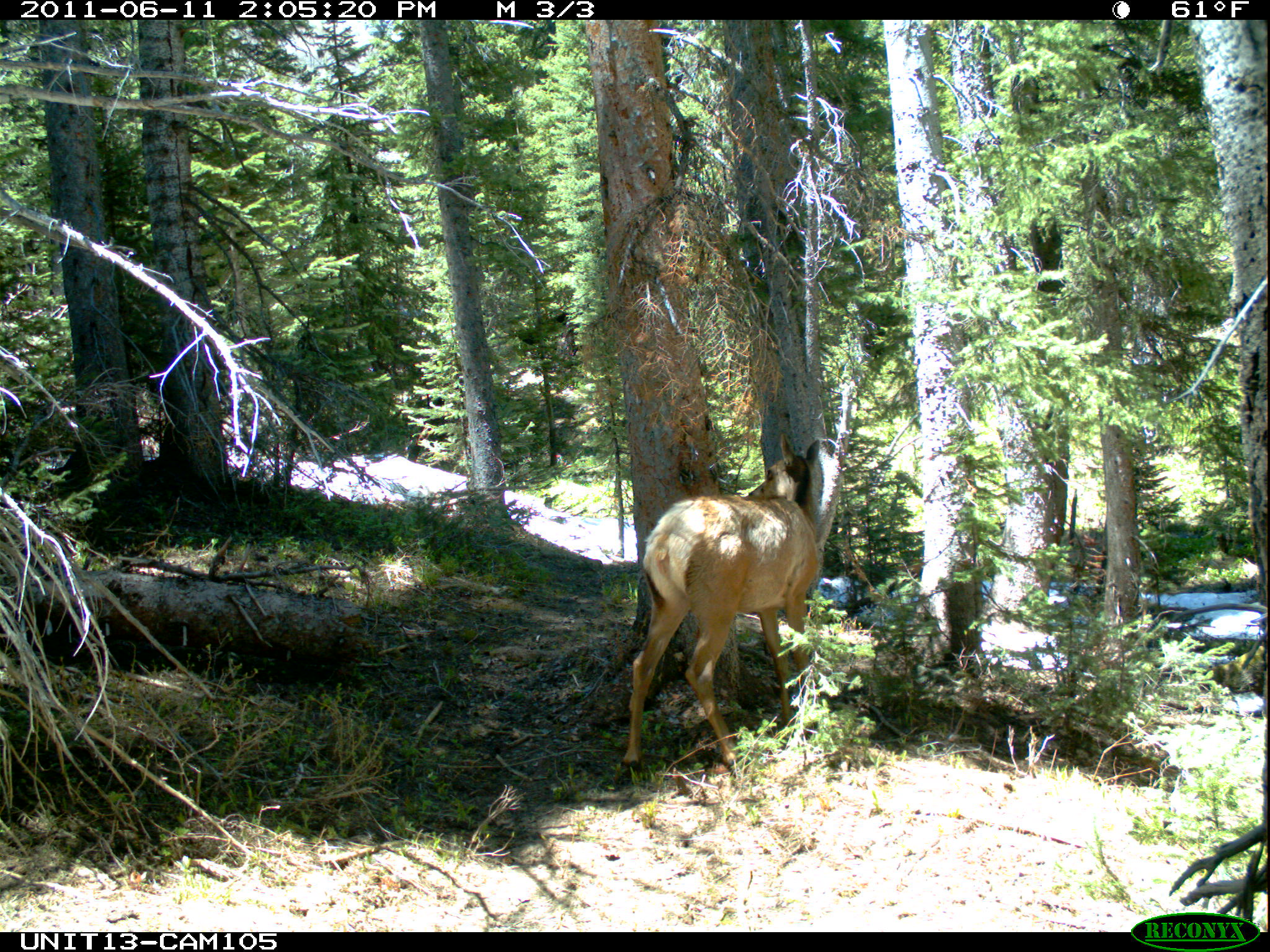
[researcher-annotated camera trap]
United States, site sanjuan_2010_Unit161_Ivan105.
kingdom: Animalia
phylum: Chordata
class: Mammalia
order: Artiodactyla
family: Cervidae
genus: Cervus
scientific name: Cervus elaphus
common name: red deer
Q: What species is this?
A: Cervus elaphus (red deer).